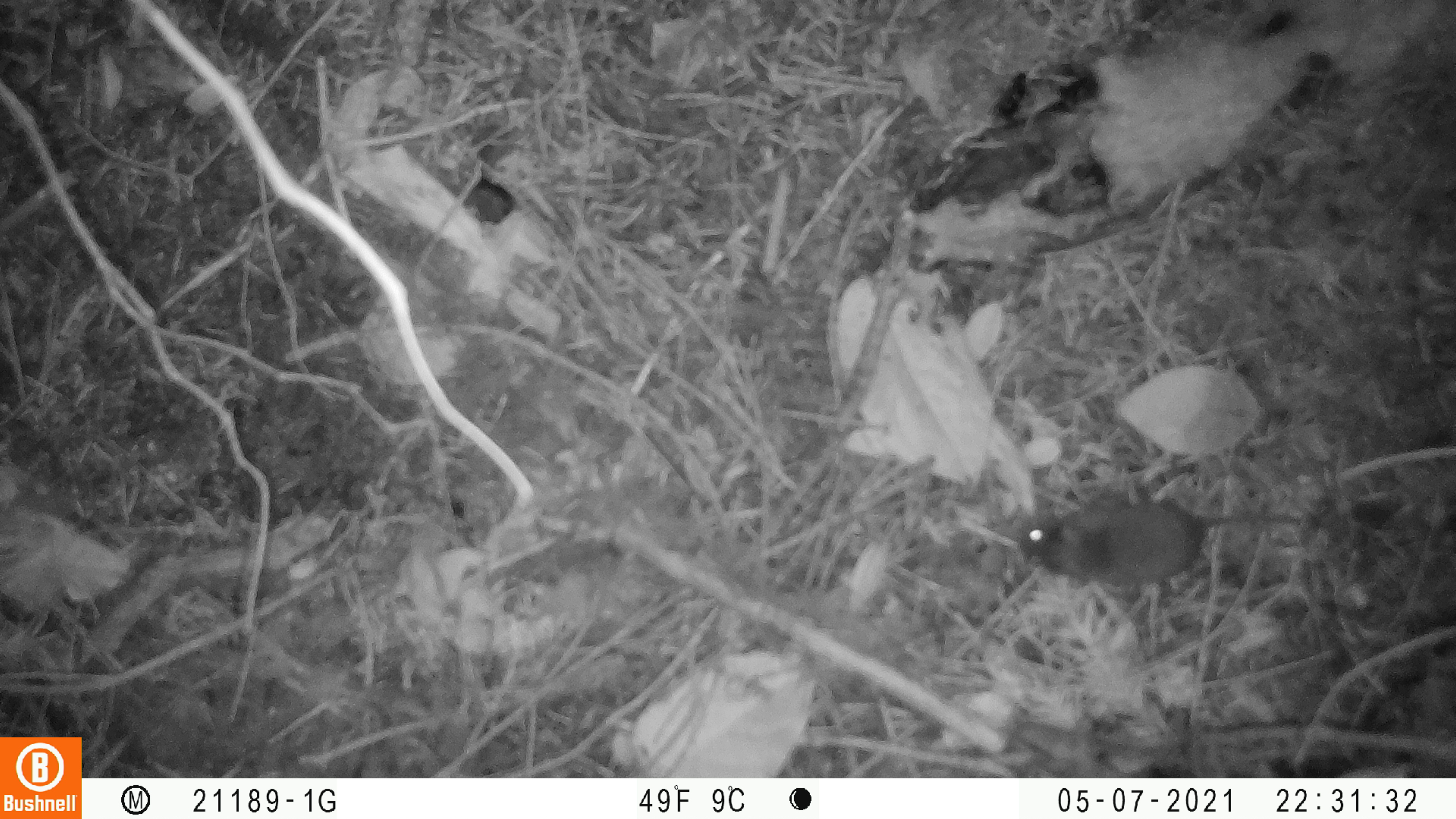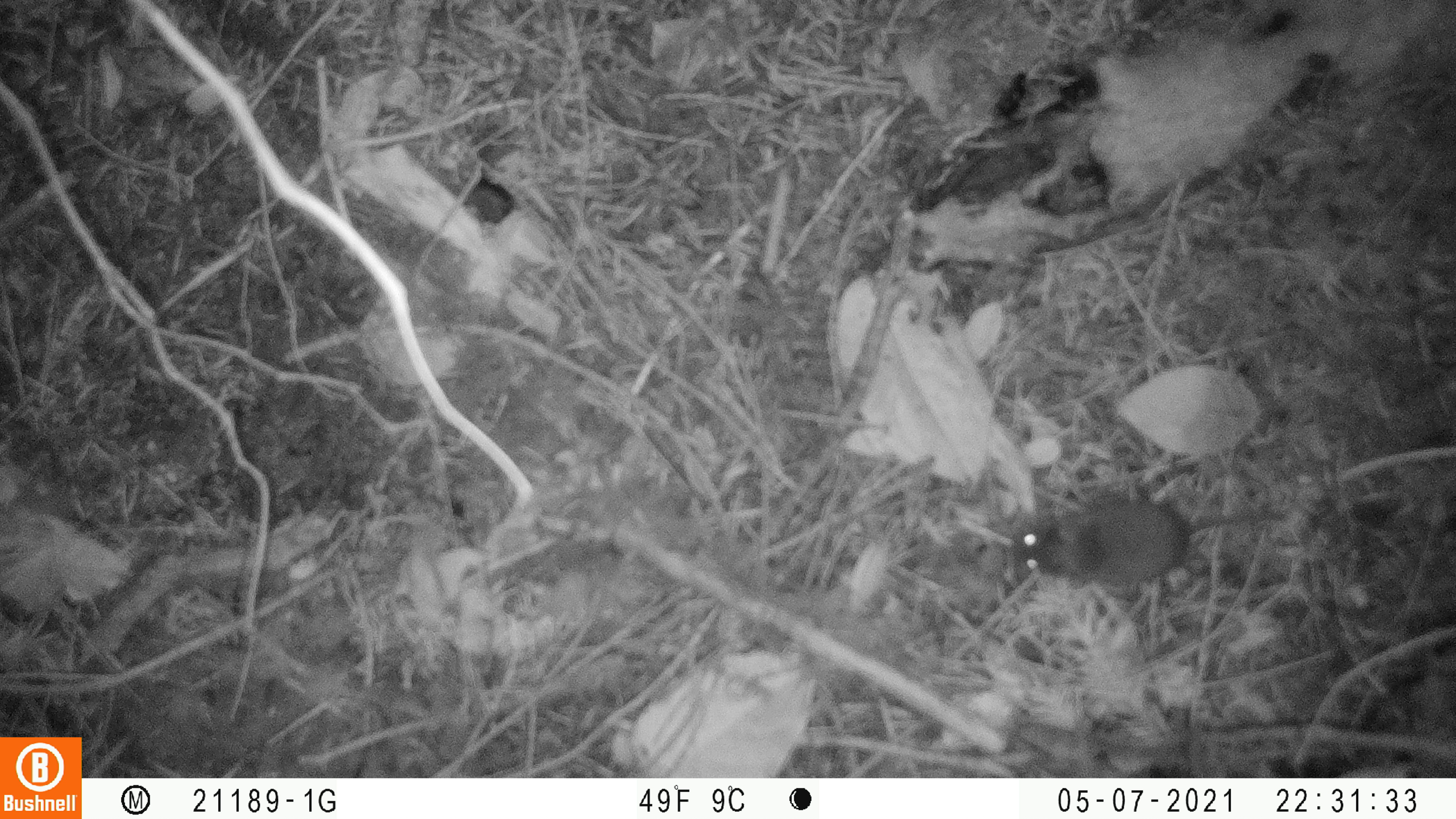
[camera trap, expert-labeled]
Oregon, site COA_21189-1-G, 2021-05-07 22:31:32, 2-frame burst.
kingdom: Animalia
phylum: Chordata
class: Mammalia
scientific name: Mammalia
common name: small mammal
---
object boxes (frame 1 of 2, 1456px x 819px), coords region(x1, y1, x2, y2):
small mammal: region(1003, 483, 1303, 595)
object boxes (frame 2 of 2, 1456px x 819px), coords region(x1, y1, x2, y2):
small mammal: region(997, 483, 1292, 597)